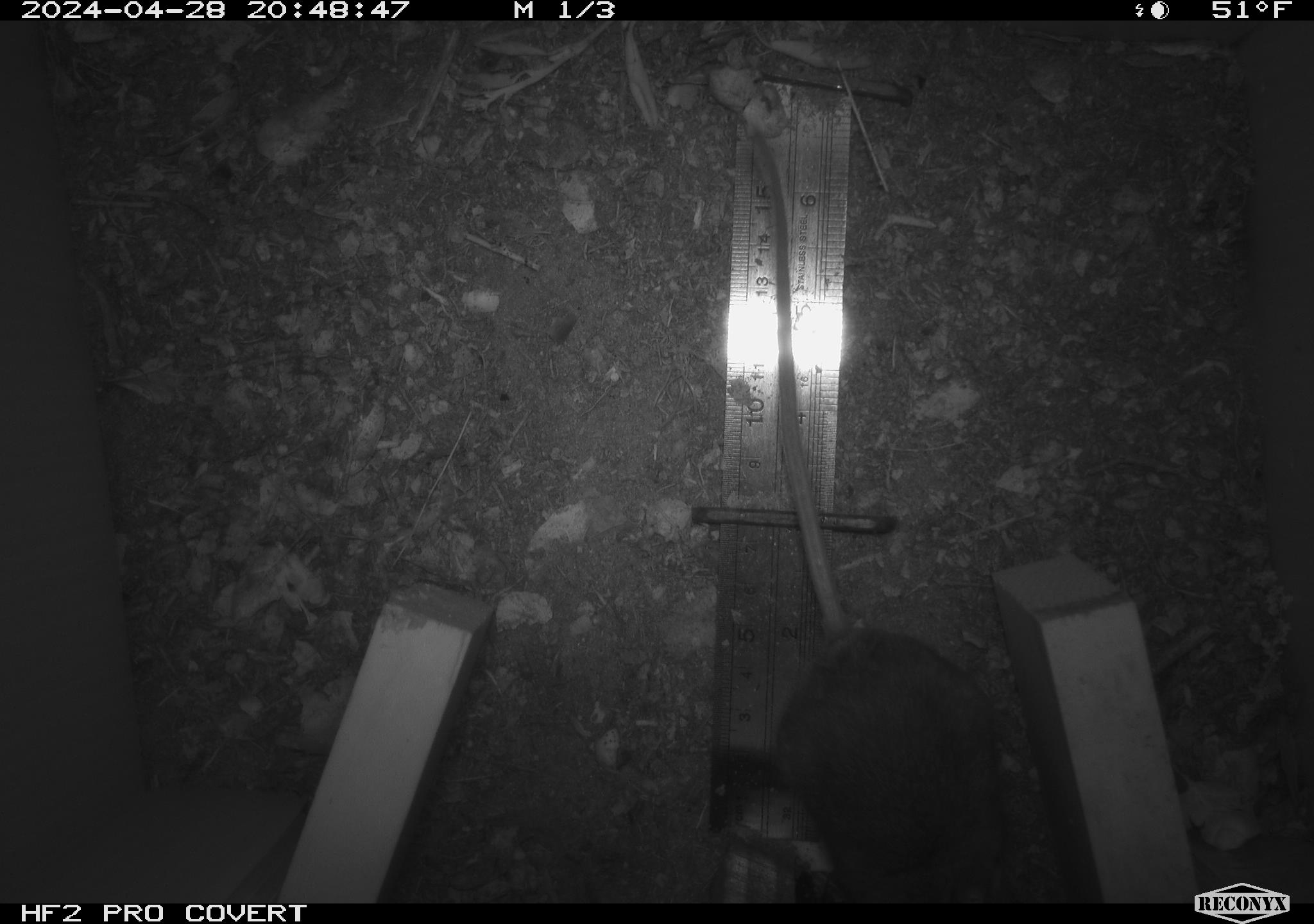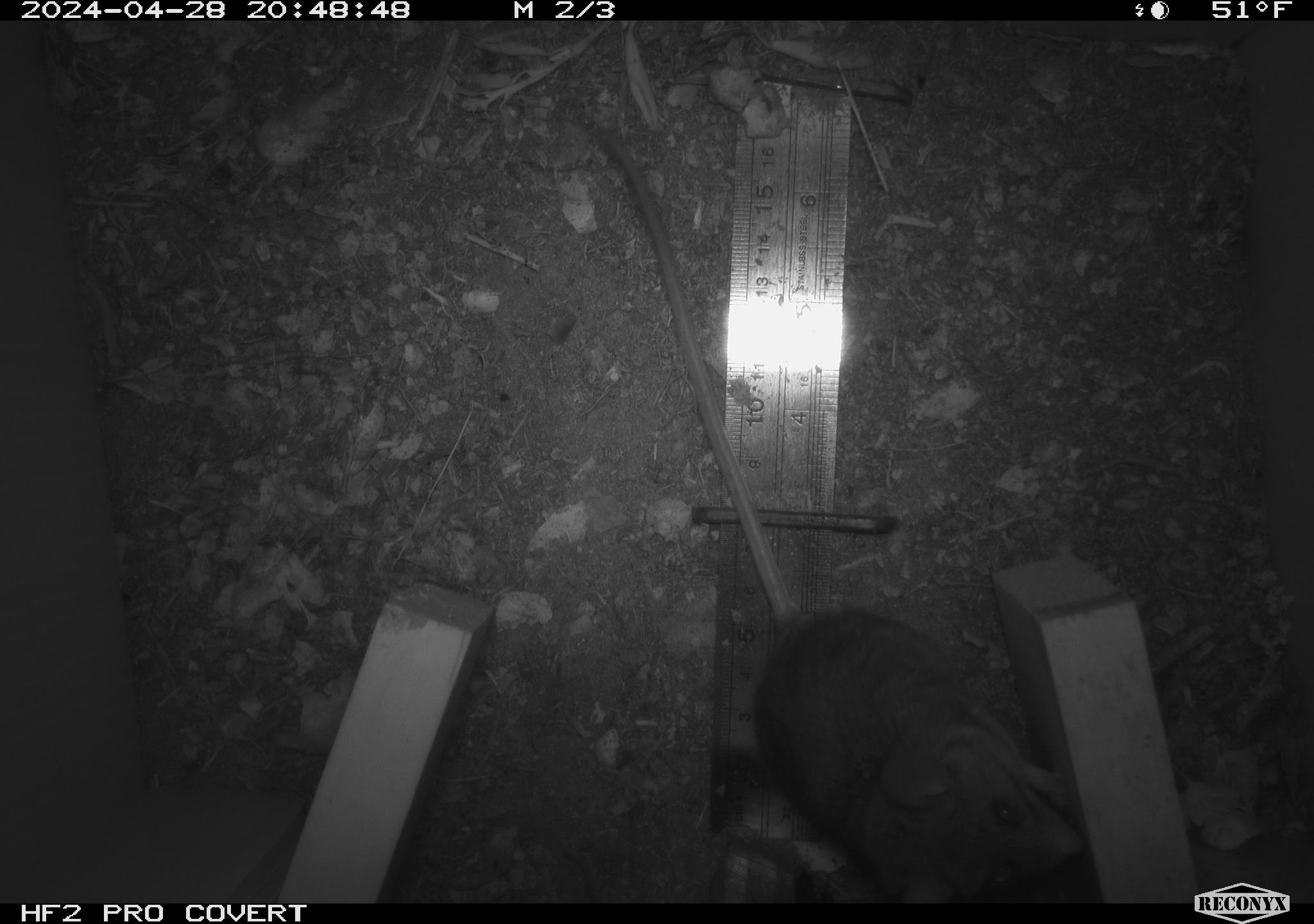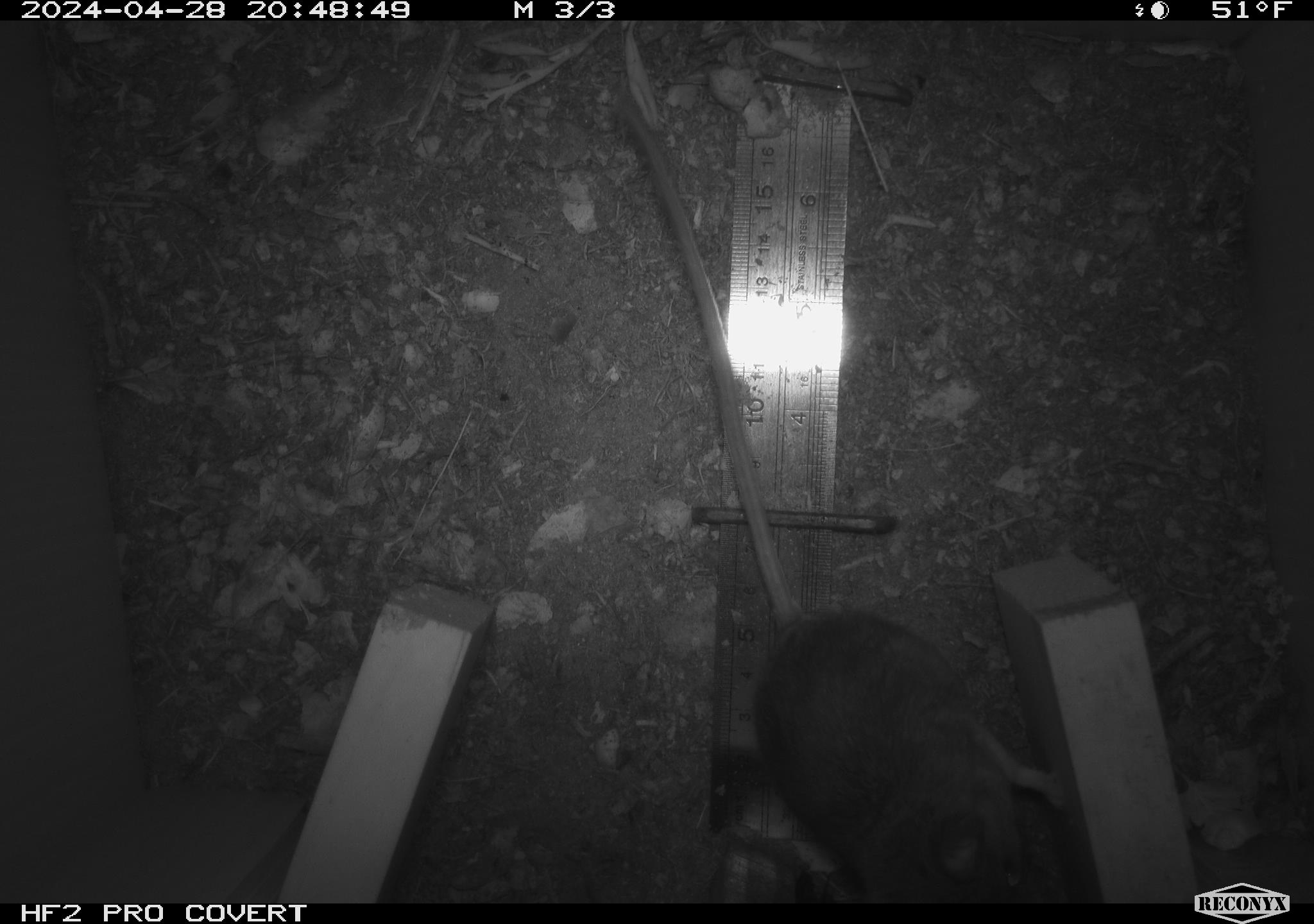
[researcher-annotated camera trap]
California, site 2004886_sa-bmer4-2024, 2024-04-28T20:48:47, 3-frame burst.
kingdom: Animalia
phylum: Chordata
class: Mammalia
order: Rodentia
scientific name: Rodentia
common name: mouse species